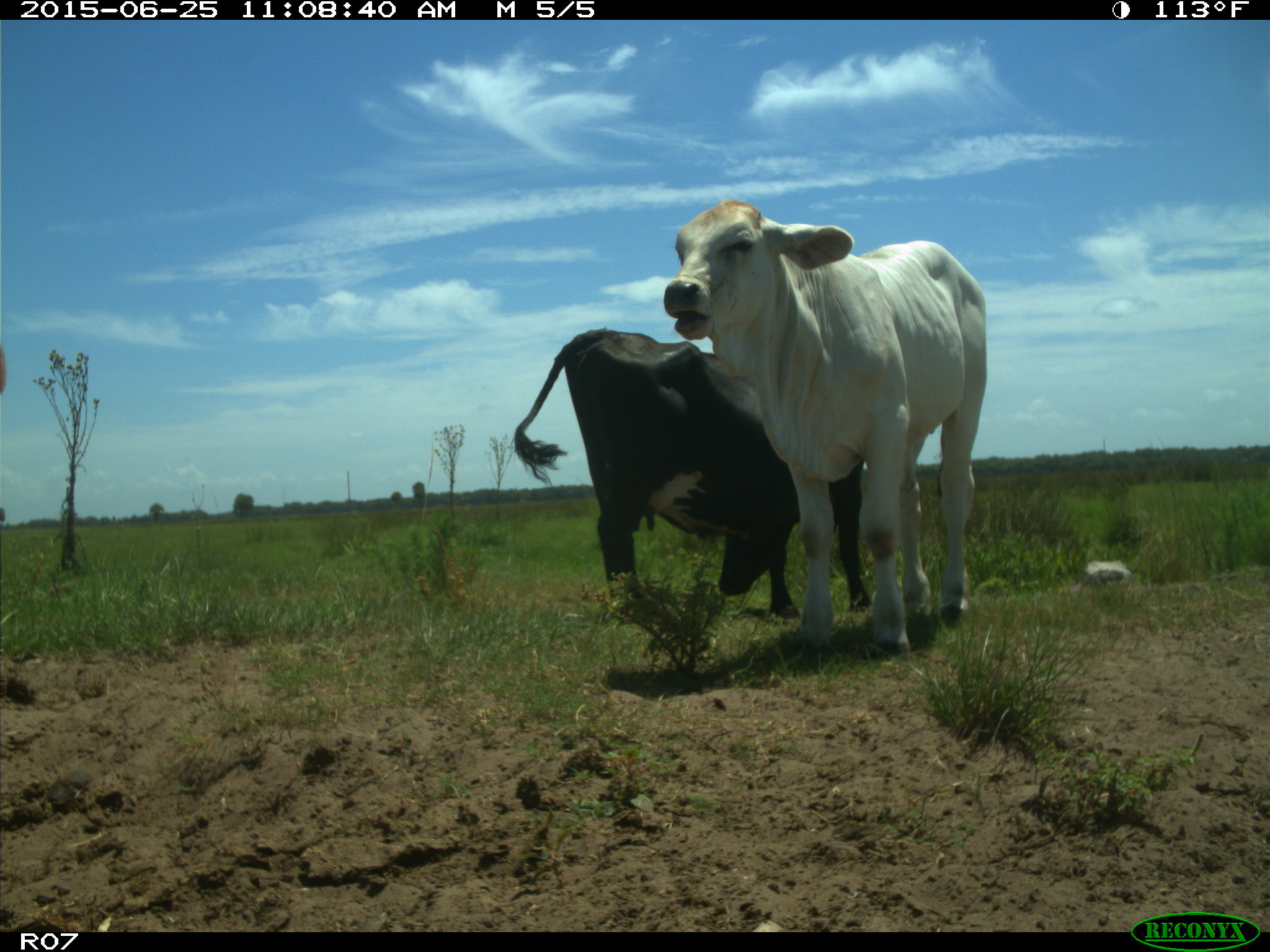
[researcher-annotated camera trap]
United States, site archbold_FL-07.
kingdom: Animalia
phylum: Chordata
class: Mammalia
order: Artiodactyla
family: Bovidae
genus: Bos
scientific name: Bos taurus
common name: domestic cow